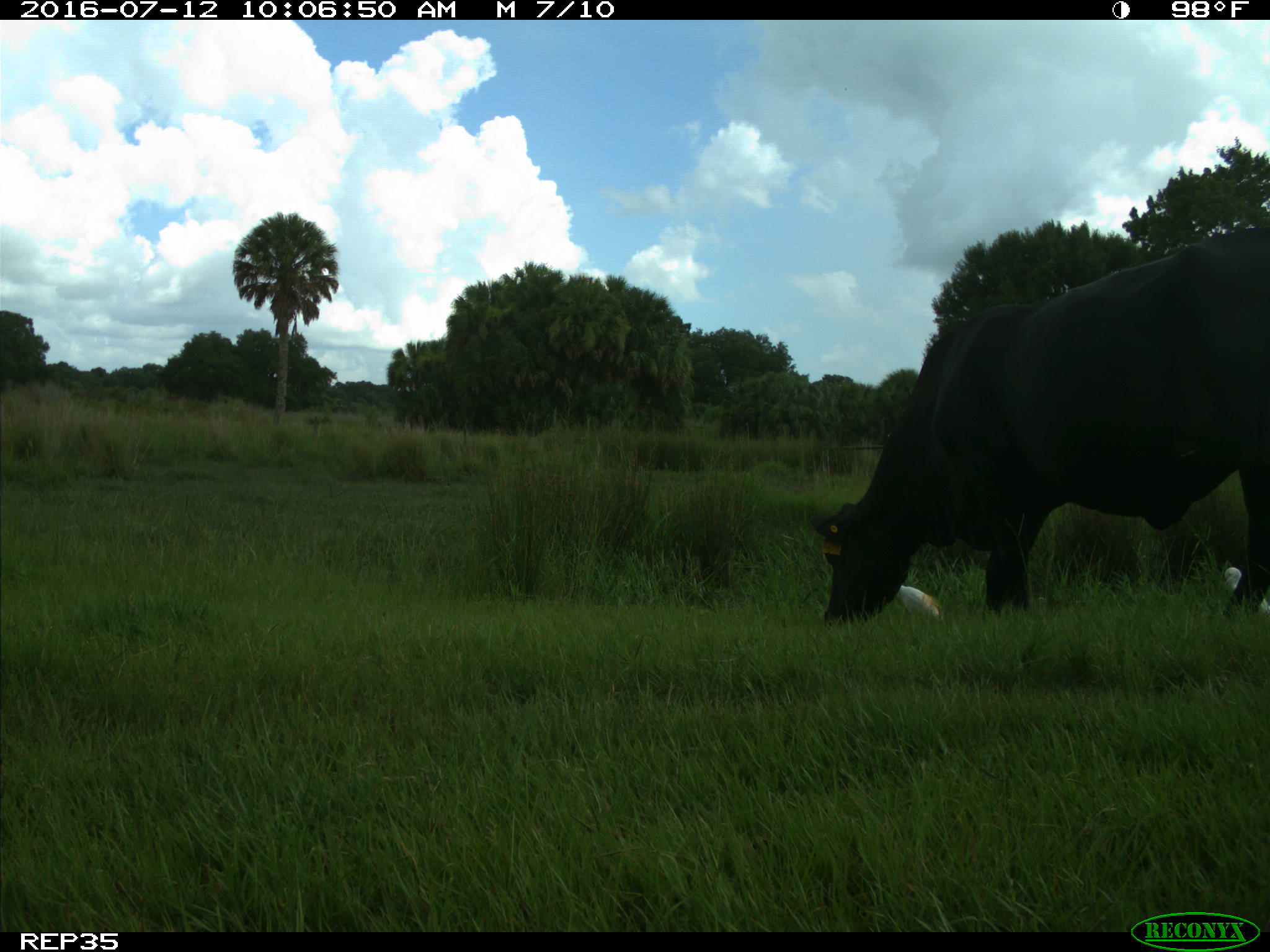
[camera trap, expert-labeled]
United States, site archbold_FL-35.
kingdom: Animalia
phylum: Chordata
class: Mammalia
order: Artiodactyla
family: Bovidae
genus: Bos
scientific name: Bos taurus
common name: domestic cow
Bos taurus (domestic cow).